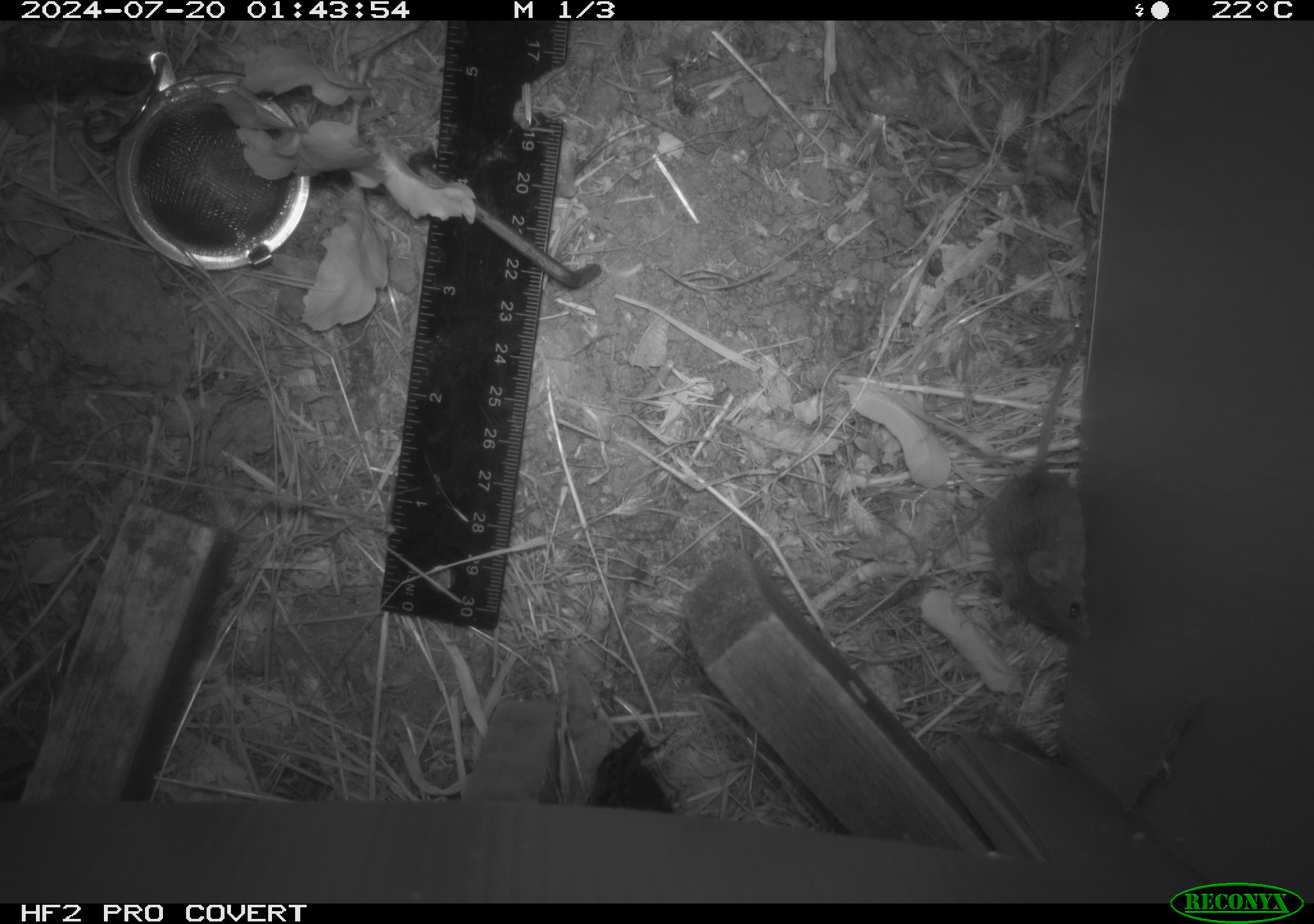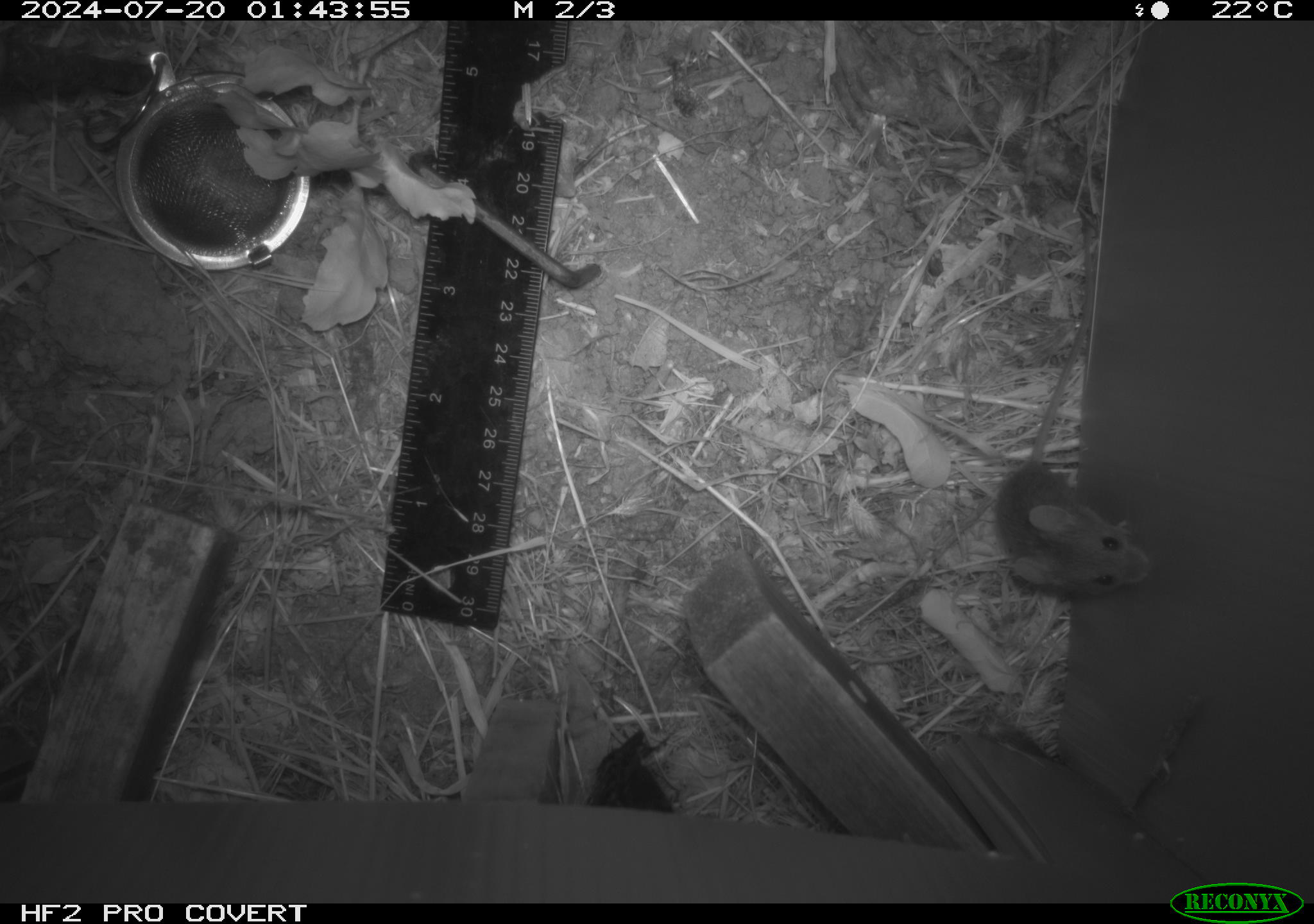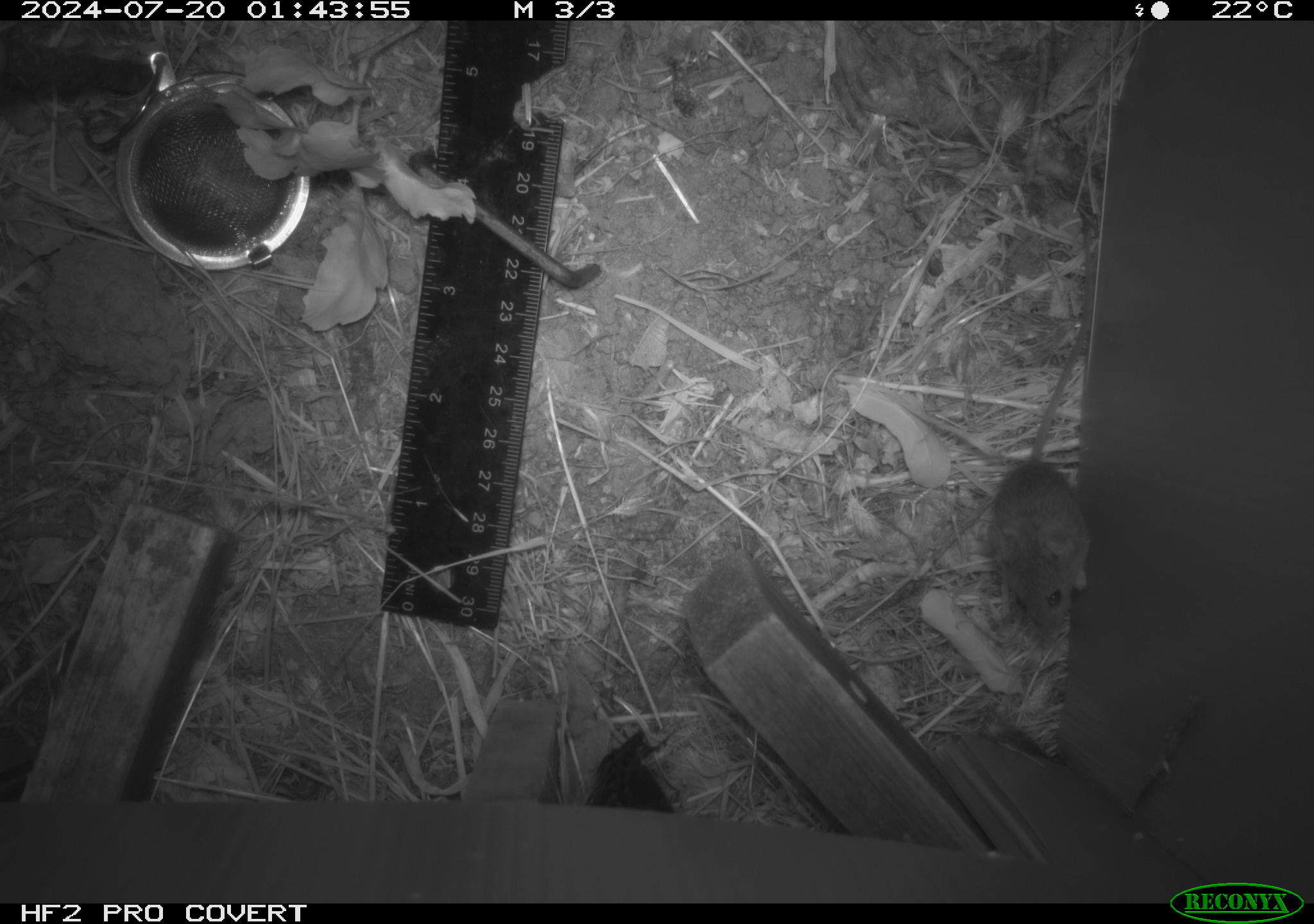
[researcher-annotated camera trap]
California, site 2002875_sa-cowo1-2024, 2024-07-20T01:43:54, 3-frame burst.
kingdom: Animalia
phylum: Chordata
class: Mammalia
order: Rodentia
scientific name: Rodentia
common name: mouse species